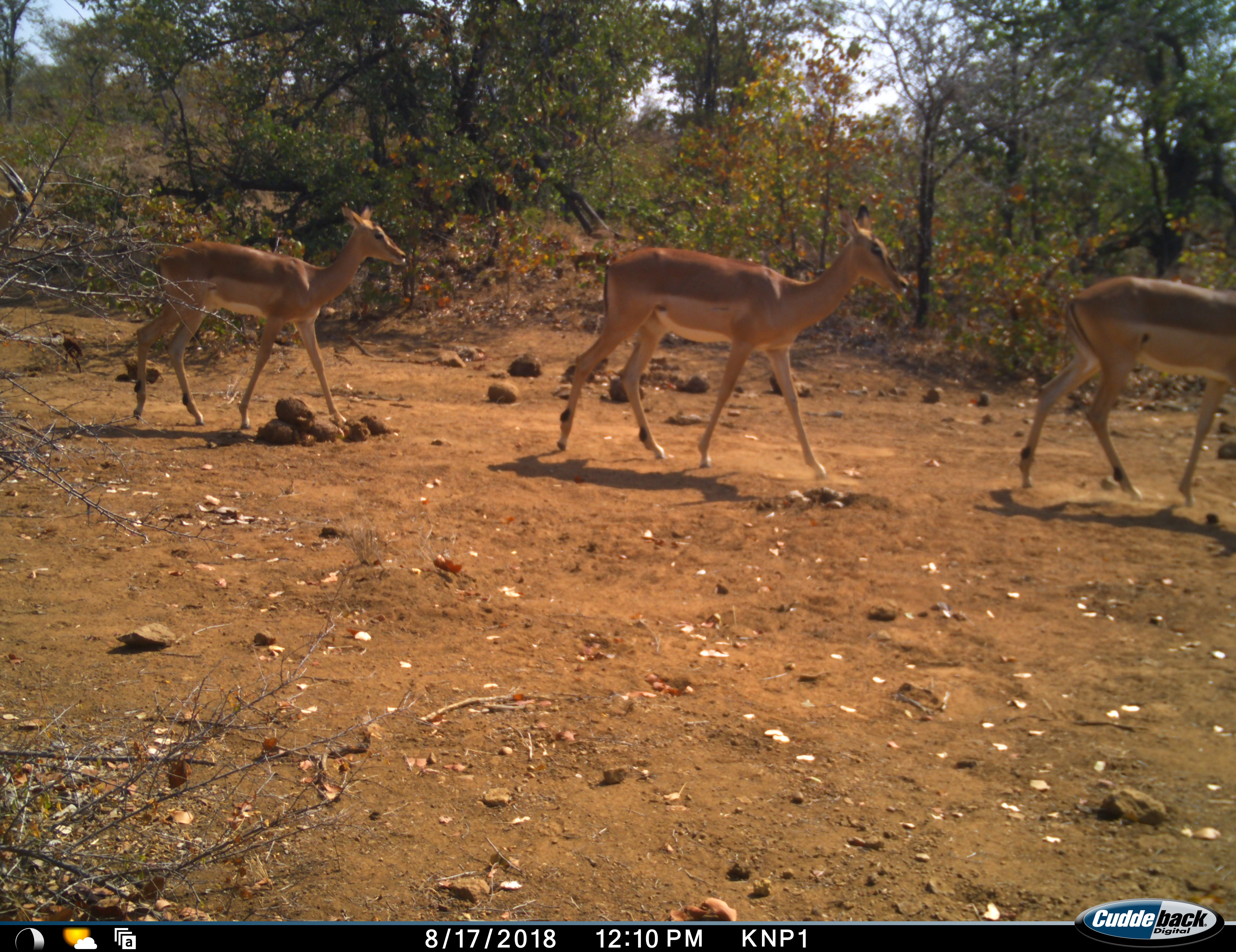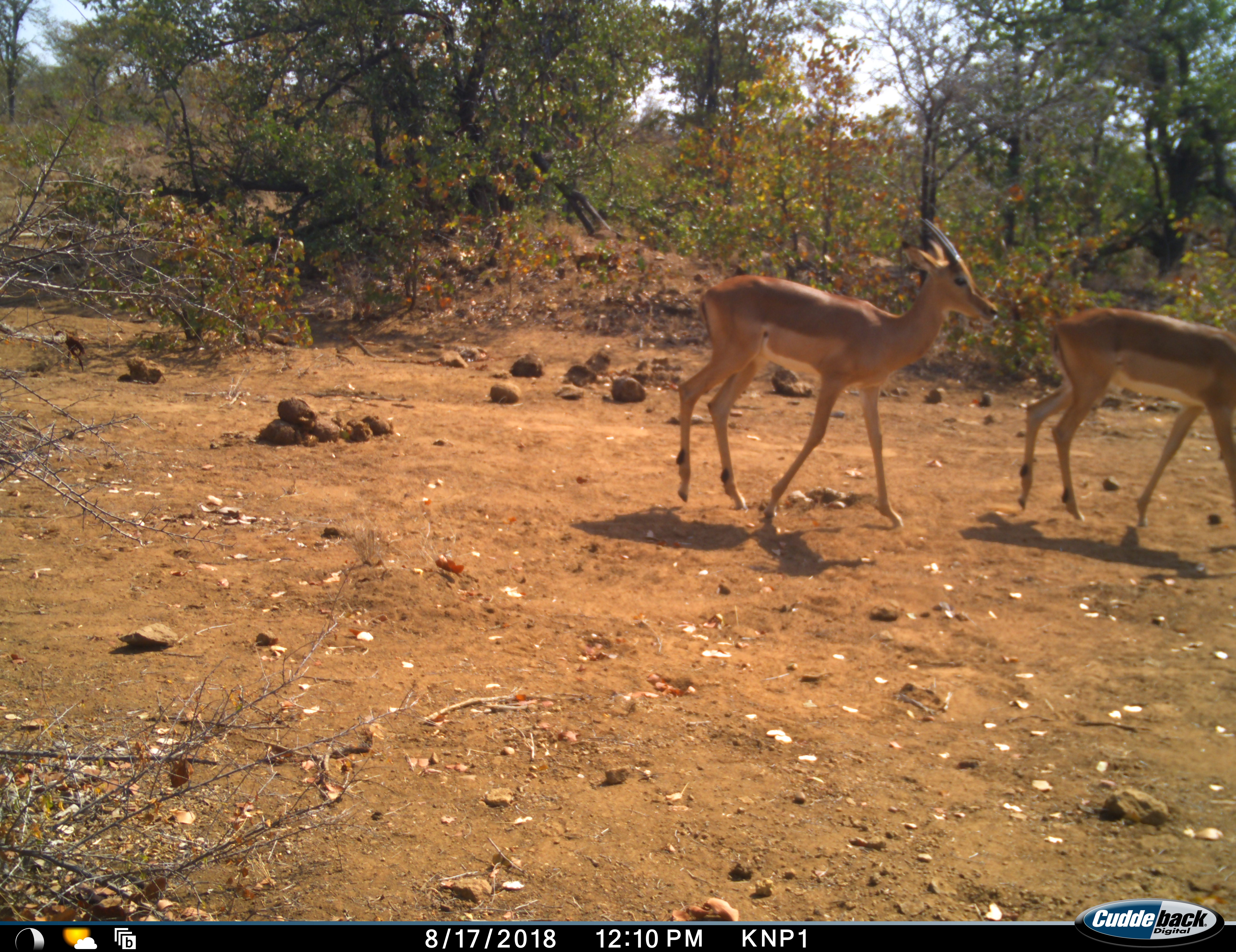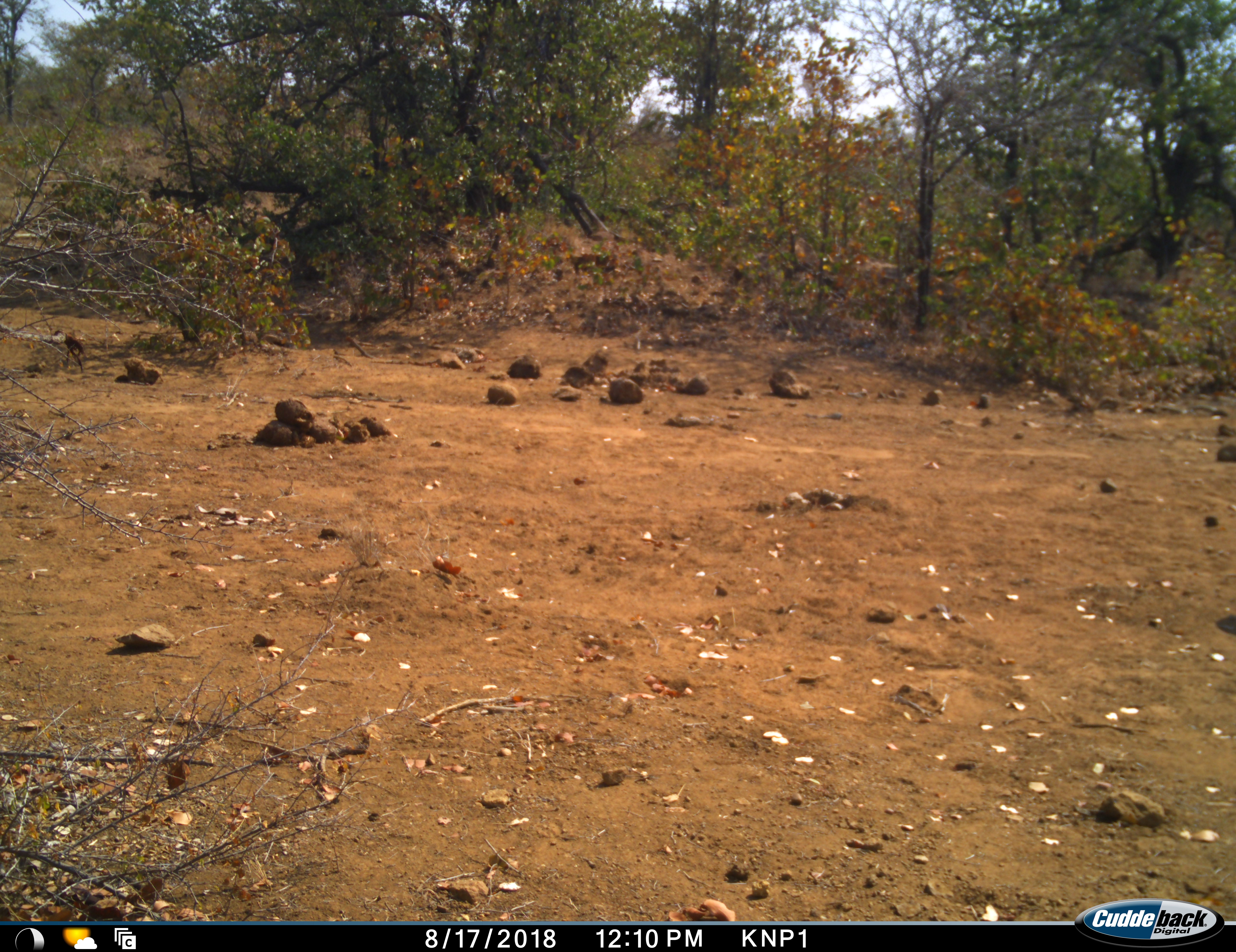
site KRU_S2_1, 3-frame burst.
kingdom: Animalia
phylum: Chordata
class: Mammalia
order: Artiodactyla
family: Bovidae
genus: Aepyceros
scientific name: Aepyceros melampus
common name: impala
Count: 3.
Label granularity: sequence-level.